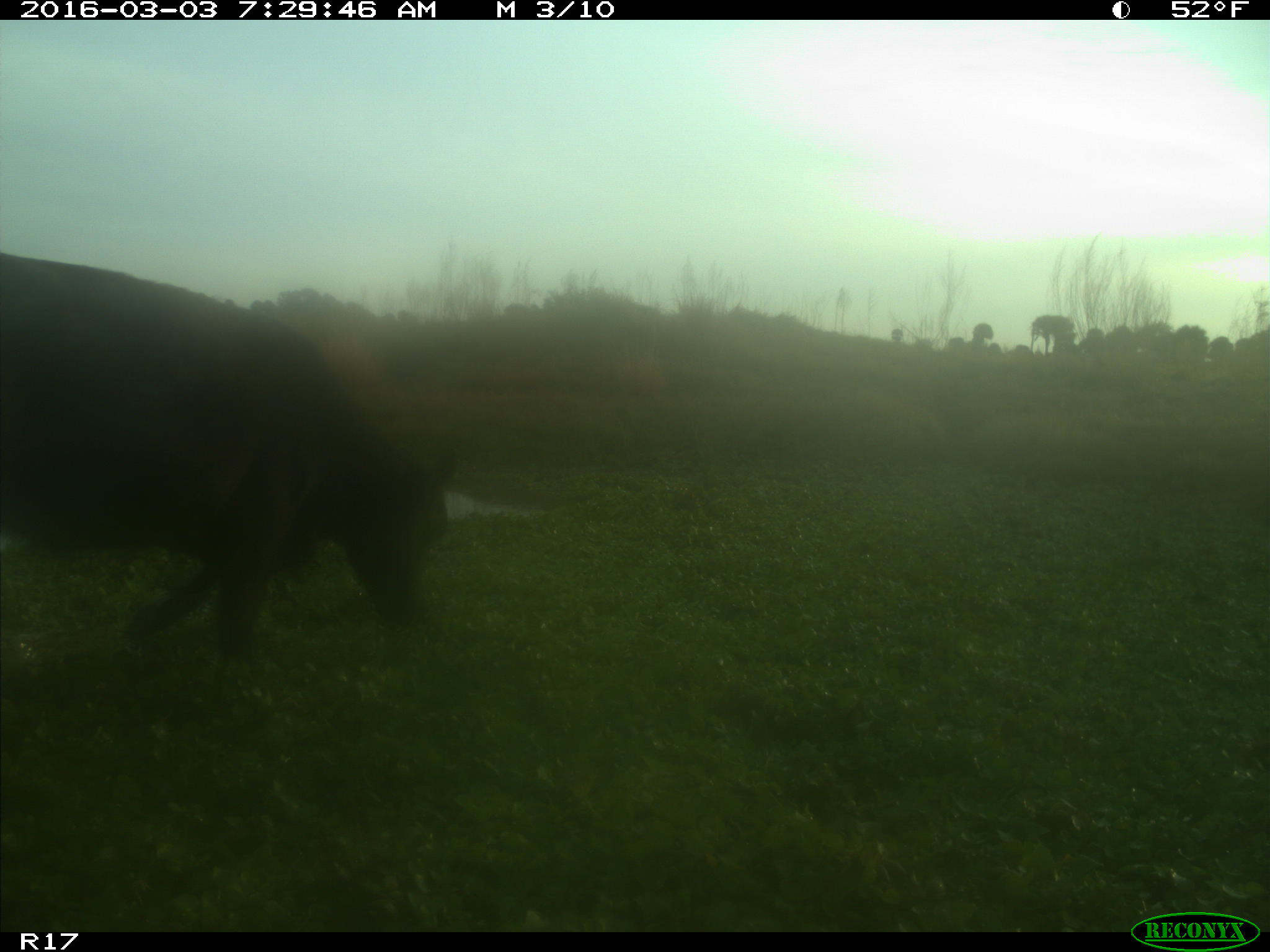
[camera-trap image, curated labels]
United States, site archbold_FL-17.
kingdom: Animalia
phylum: Chordata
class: Mammalia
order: Artiodactyla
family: Bovidae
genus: Bos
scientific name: Bos taurus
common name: domestic cow